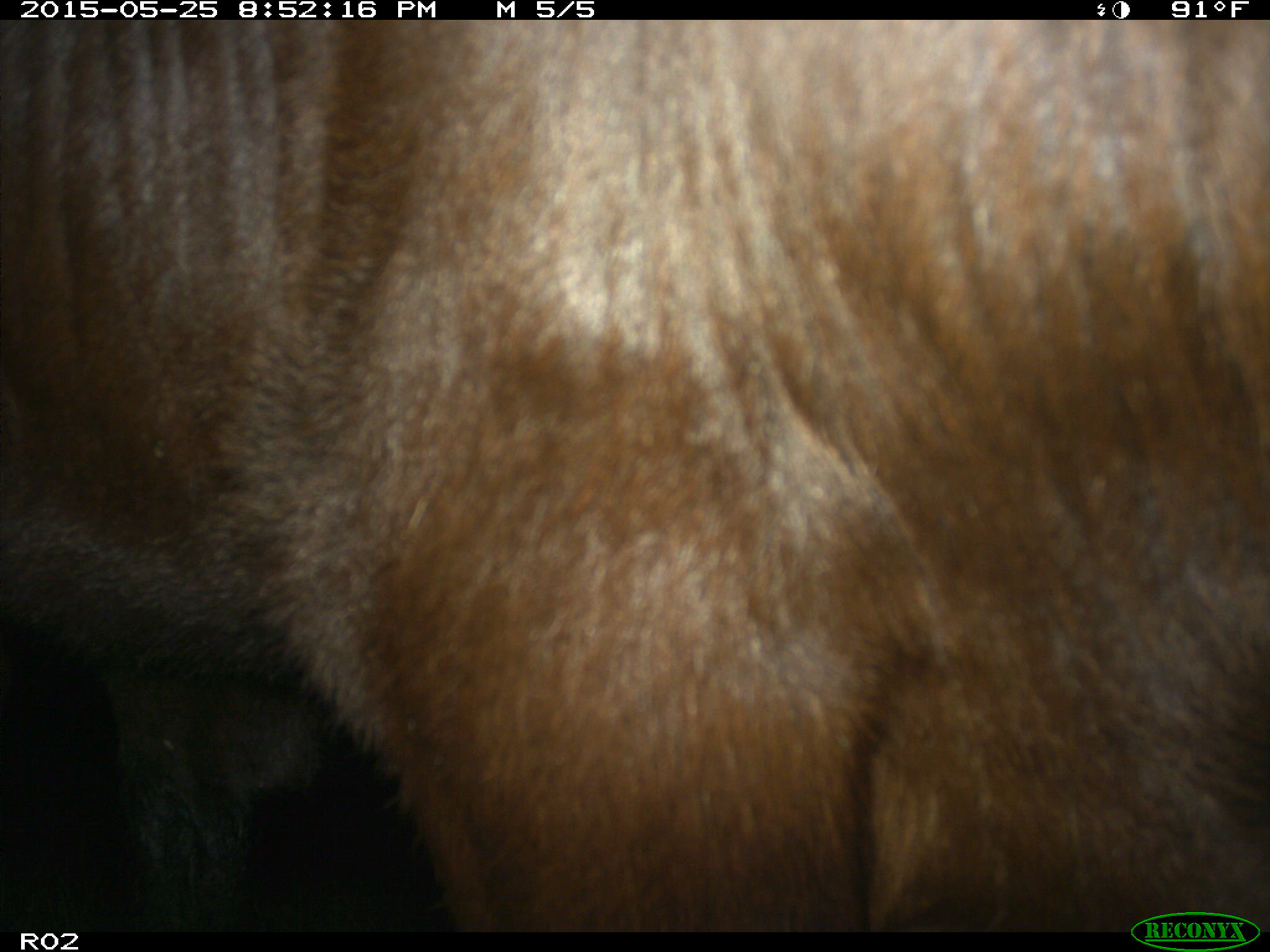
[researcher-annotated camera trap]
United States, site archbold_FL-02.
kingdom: Animalia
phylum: Chordata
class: Mammalia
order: Artiodactyla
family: Bovidae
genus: Bos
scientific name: Bos taurus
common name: domestic cow